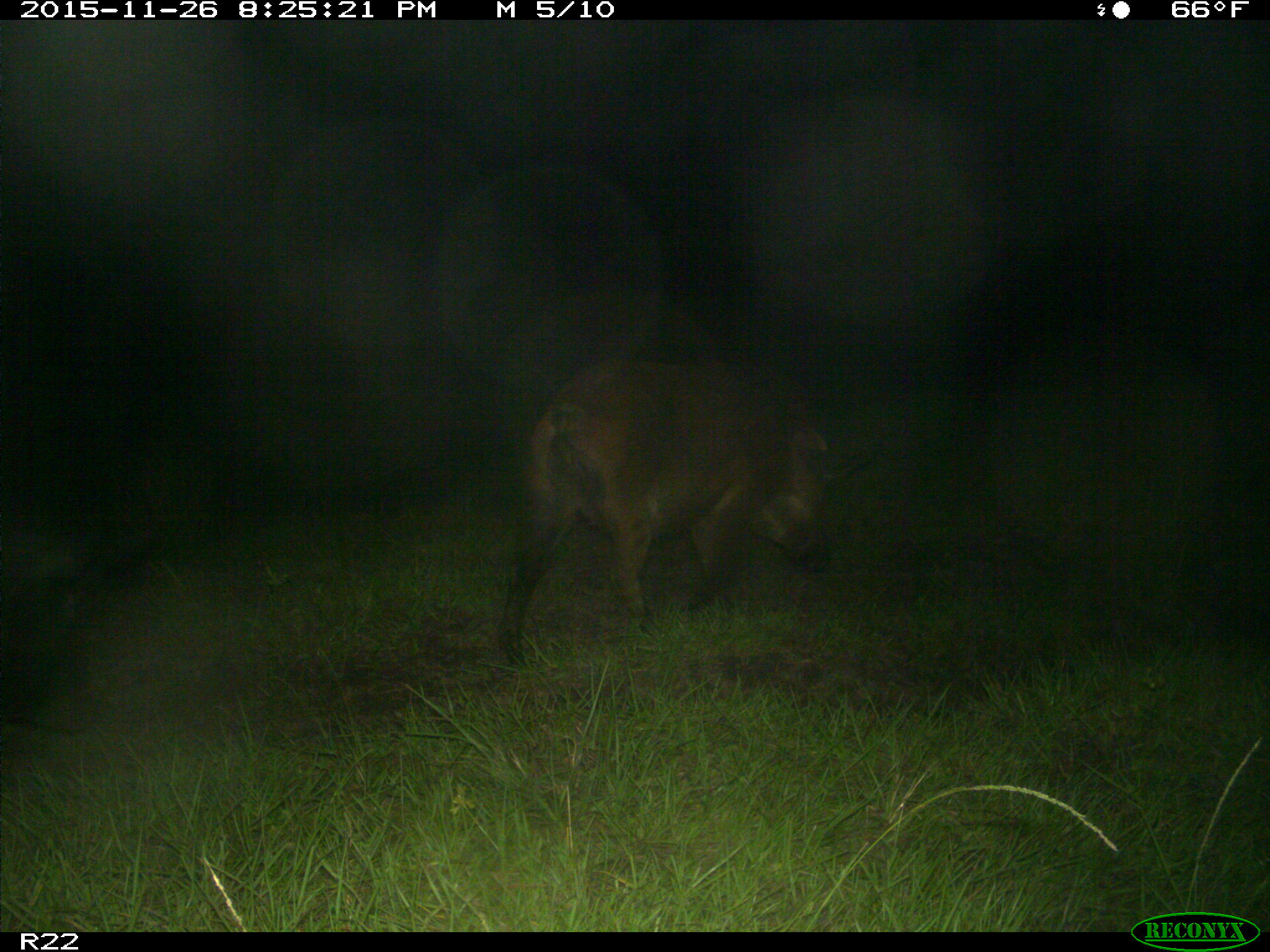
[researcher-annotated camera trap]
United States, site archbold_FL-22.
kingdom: Animalia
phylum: Chordata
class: Mammalia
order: Artiodactyla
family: Suidae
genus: Sus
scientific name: Sus scrofa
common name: wild boar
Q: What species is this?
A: Sus scrofa (wild boar).